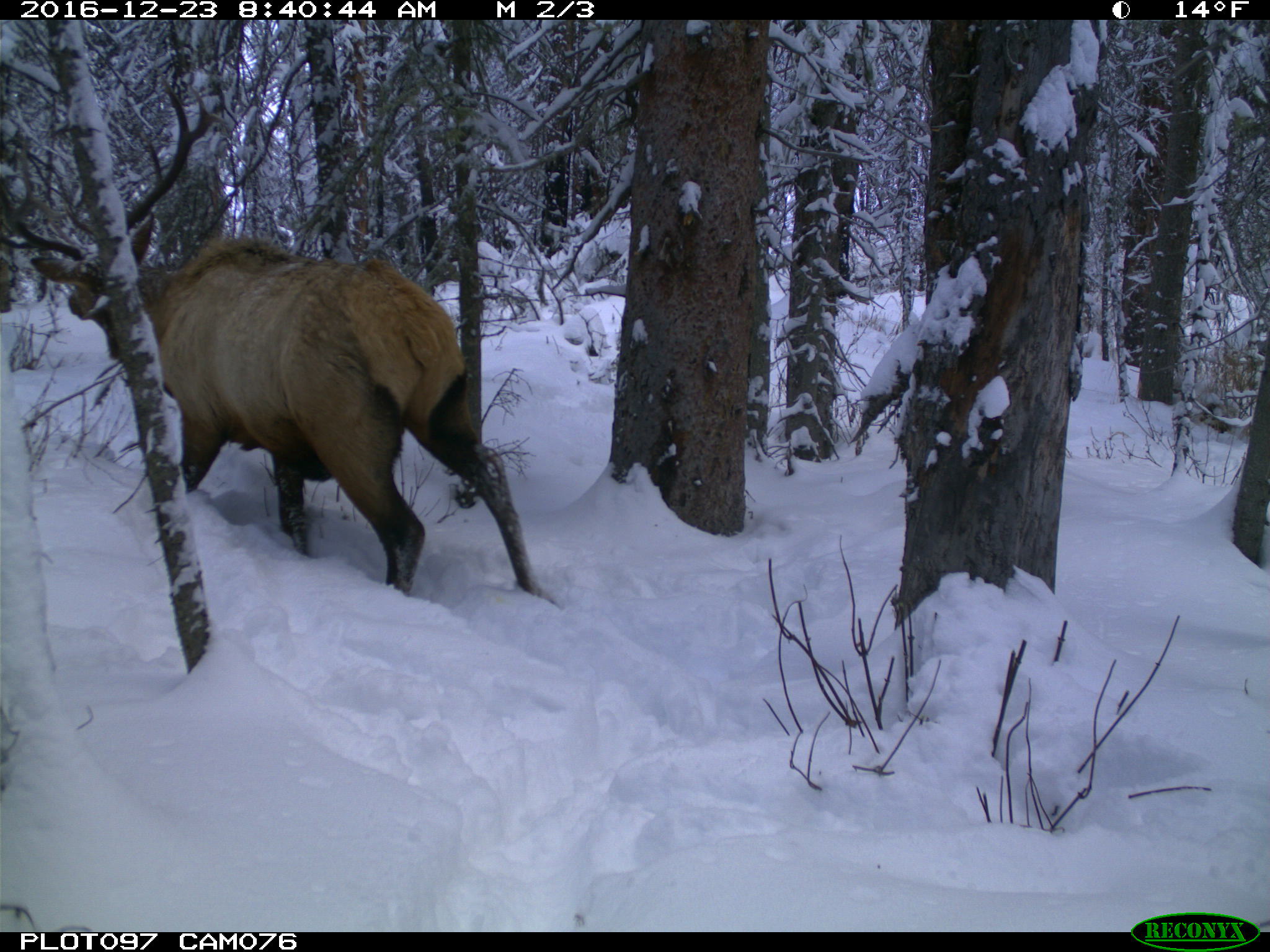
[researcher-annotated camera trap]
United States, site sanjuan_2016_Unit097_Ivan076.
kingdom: Animalia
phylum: Chordata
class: Mammalia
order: Artiodactyla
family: Cervidae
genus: Cervus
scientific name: Cervus elaphus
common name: red deer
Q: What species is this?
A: Cervus elaphus (red deer).